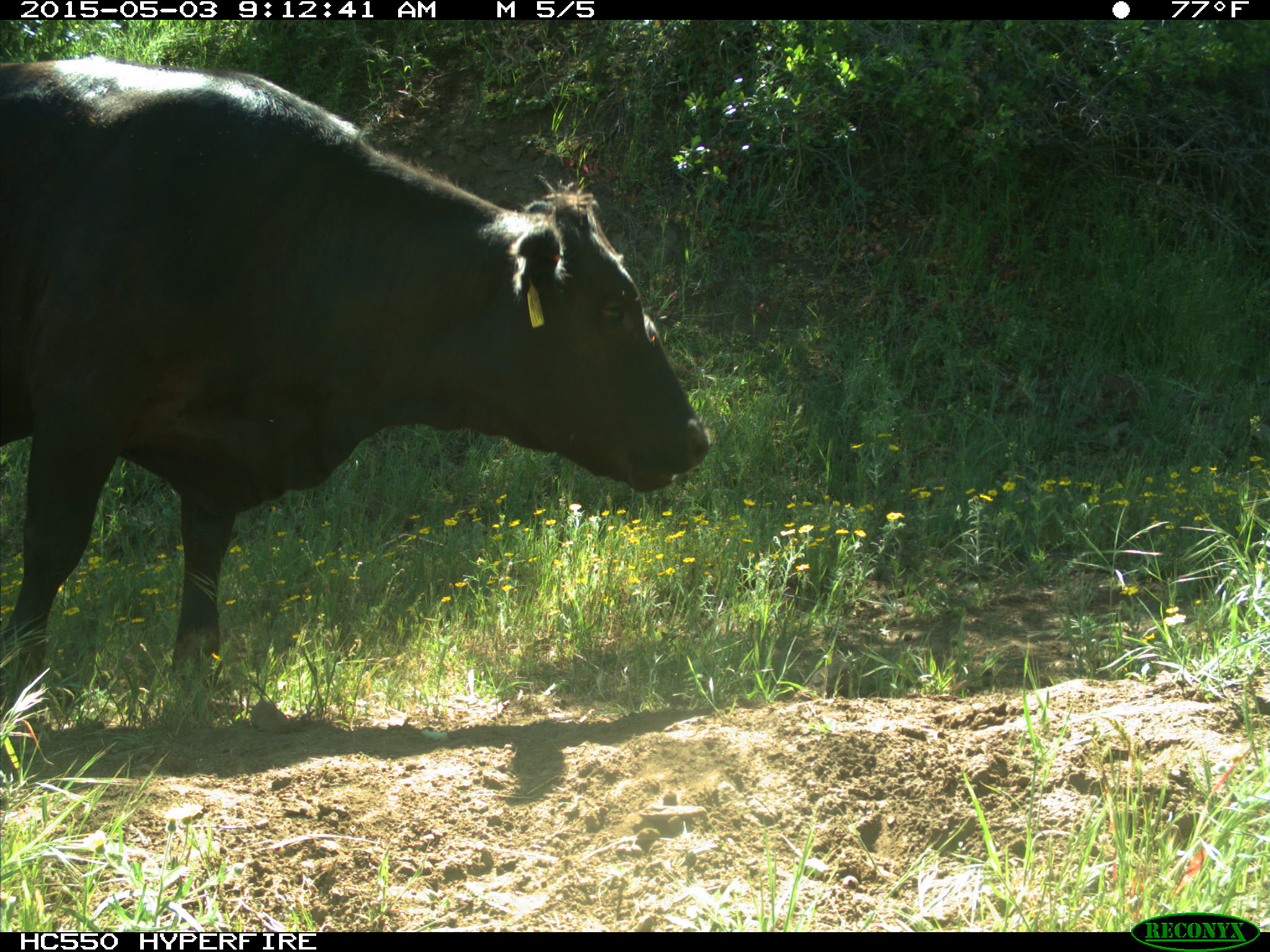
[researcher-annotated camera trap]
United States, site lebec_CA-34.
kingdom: Animalia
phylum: Chordata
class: Mammalia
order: Artiodactyla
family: Bovidae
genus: Bos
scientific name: Bos taurus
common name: domestic cow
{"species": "Bos taurus (domestic cow)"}